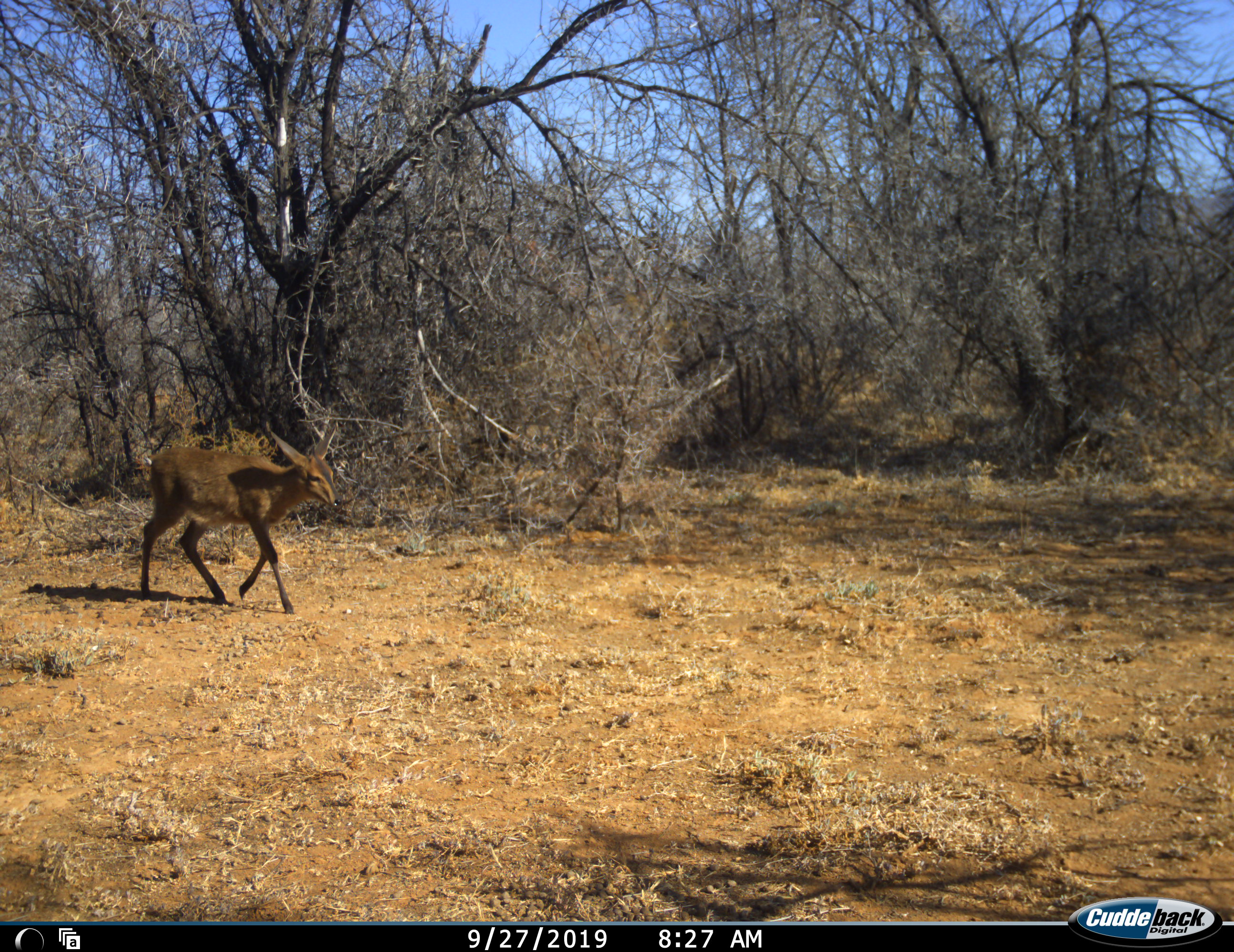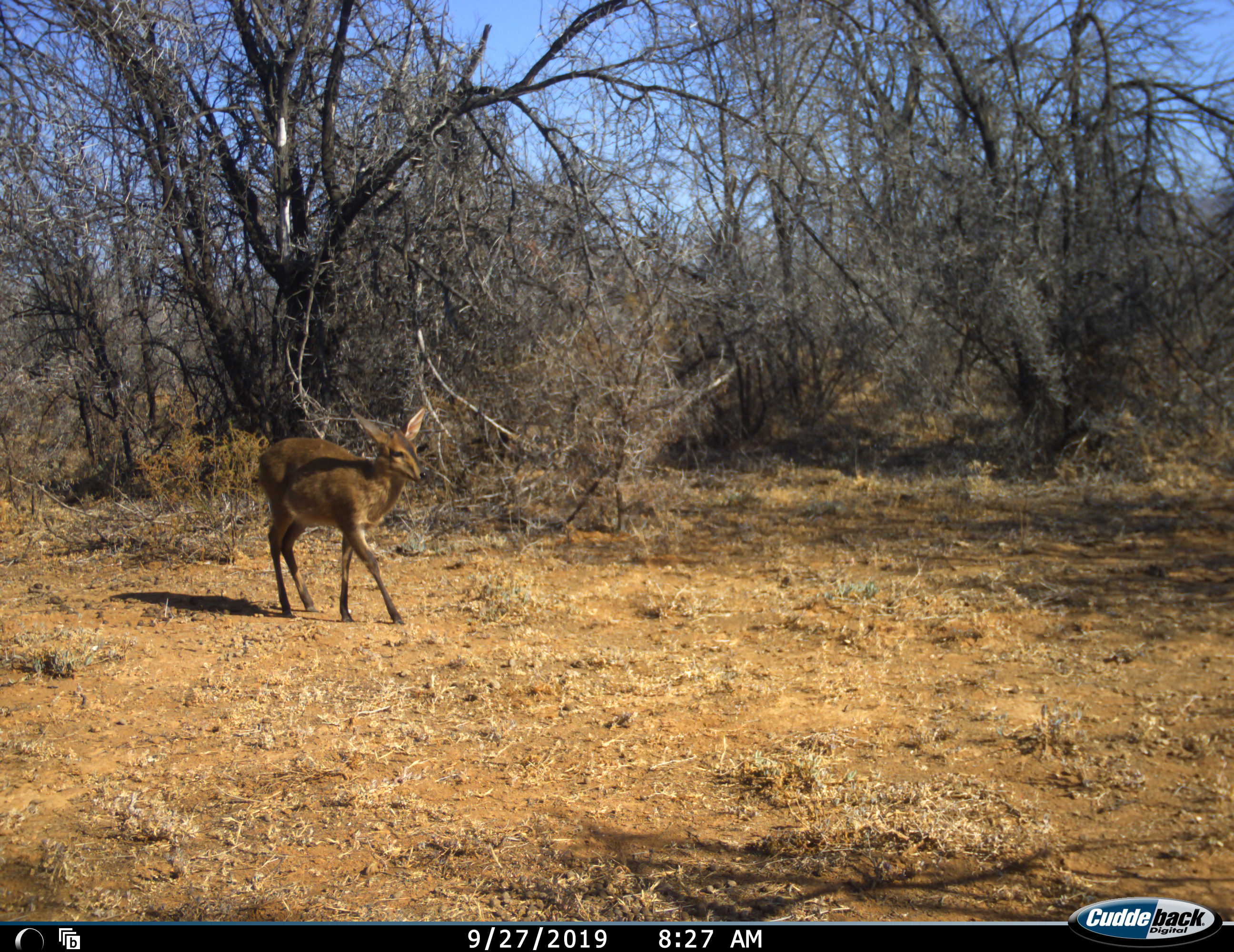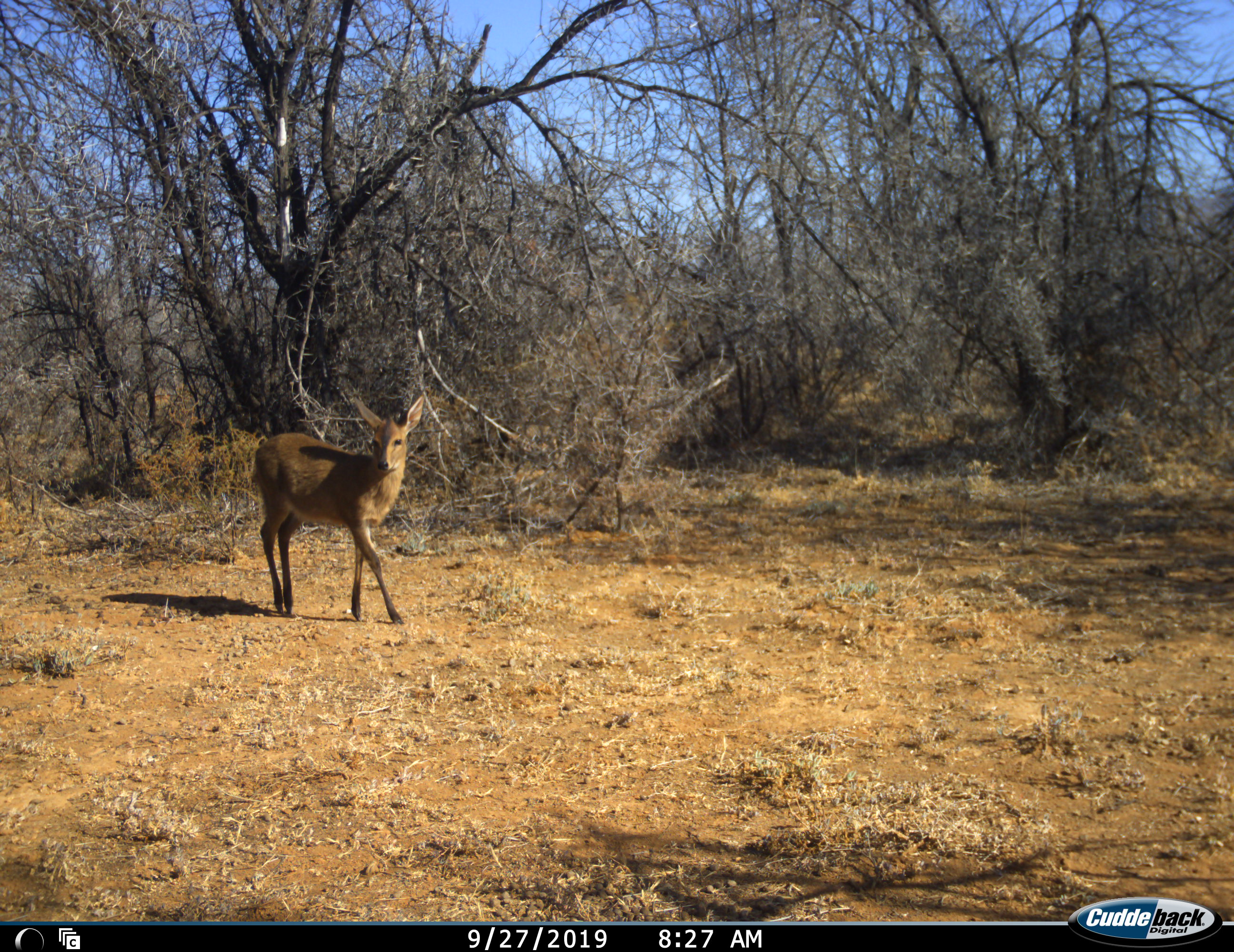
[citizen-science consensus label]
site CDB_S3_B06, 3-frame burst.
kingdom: Animalia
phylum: Chordata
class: Mammalia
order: Artiodactyla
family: Bovidae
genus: Sylvicapra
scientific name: Sylvicapra grimmia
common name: common duiker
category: duikercommongrey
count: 1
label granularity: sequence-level